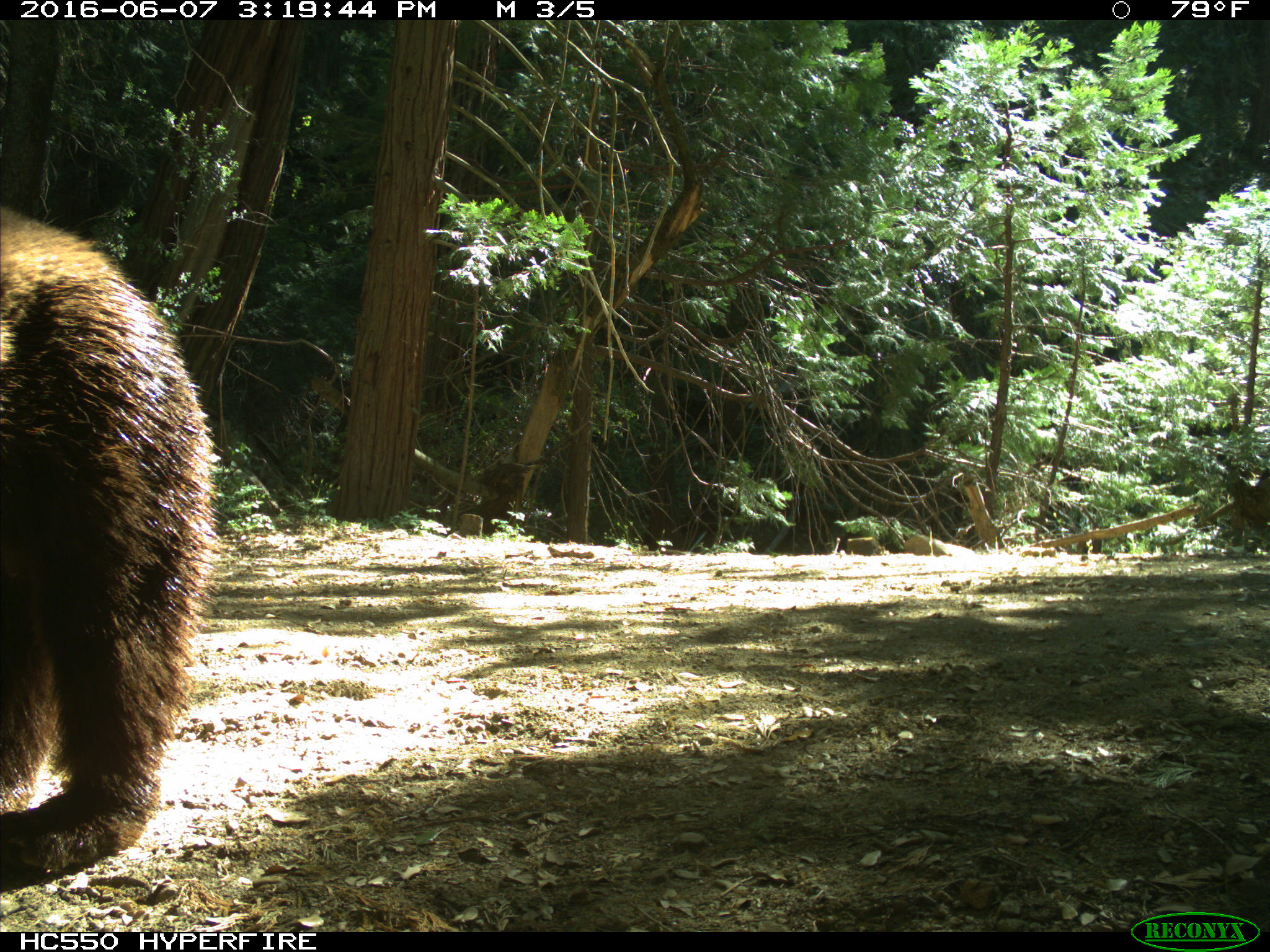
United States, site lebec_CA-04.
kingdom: Animalia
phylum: Chordata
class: Mammalia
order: Carnivora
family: Ursidae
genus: Ursus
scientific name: Ursus americanus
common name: american black bear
Ursus americanus (american black bear).